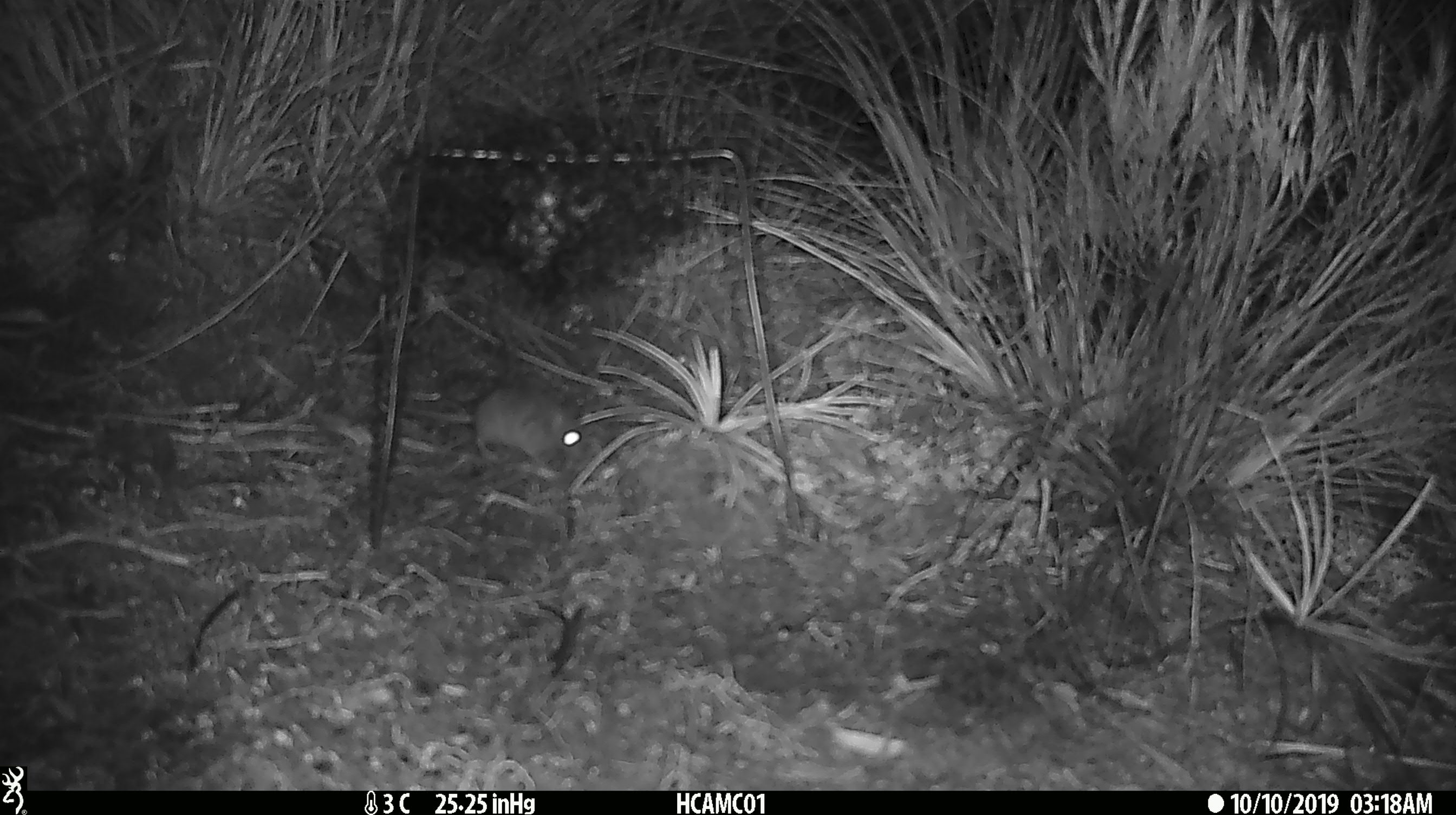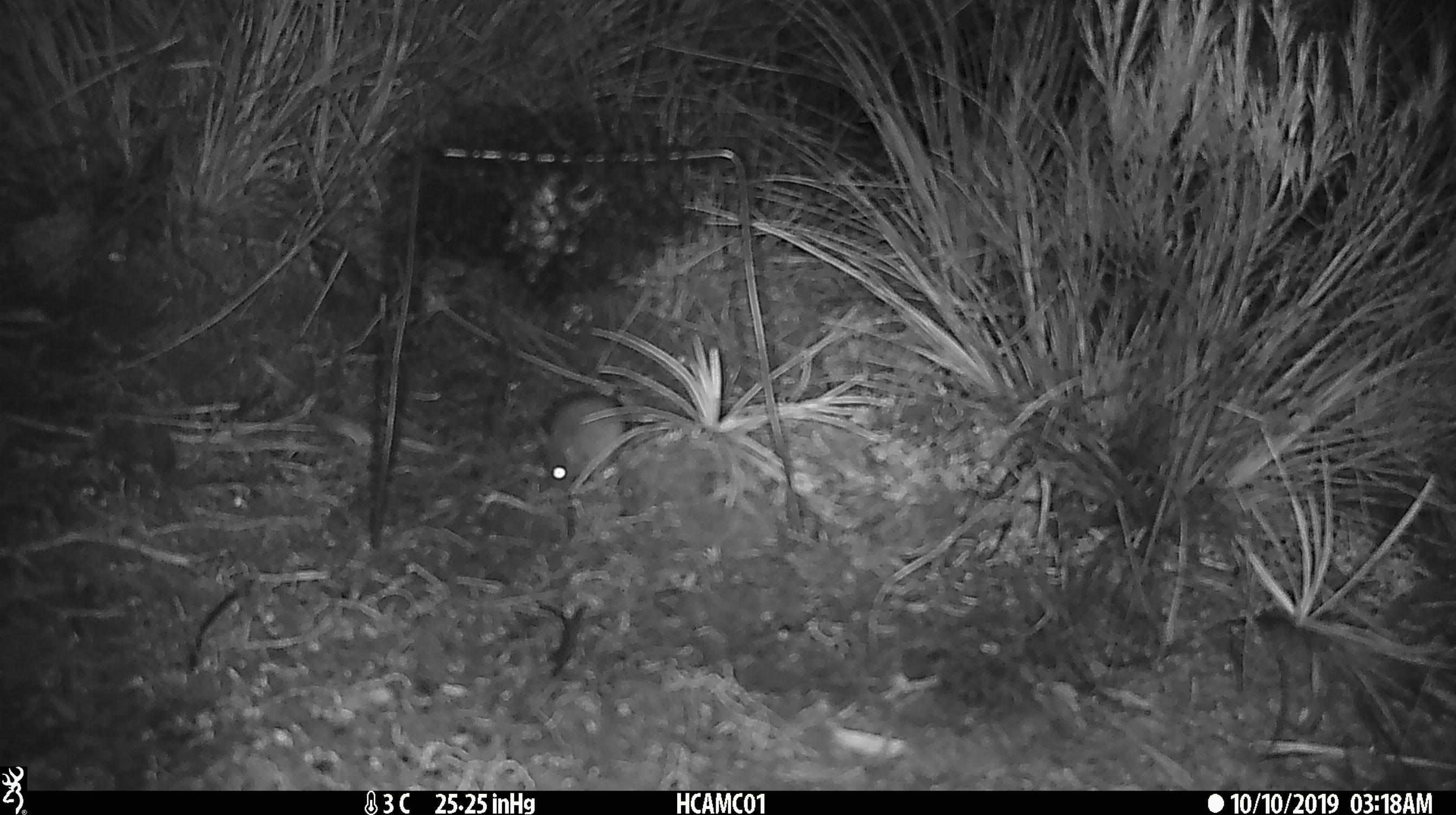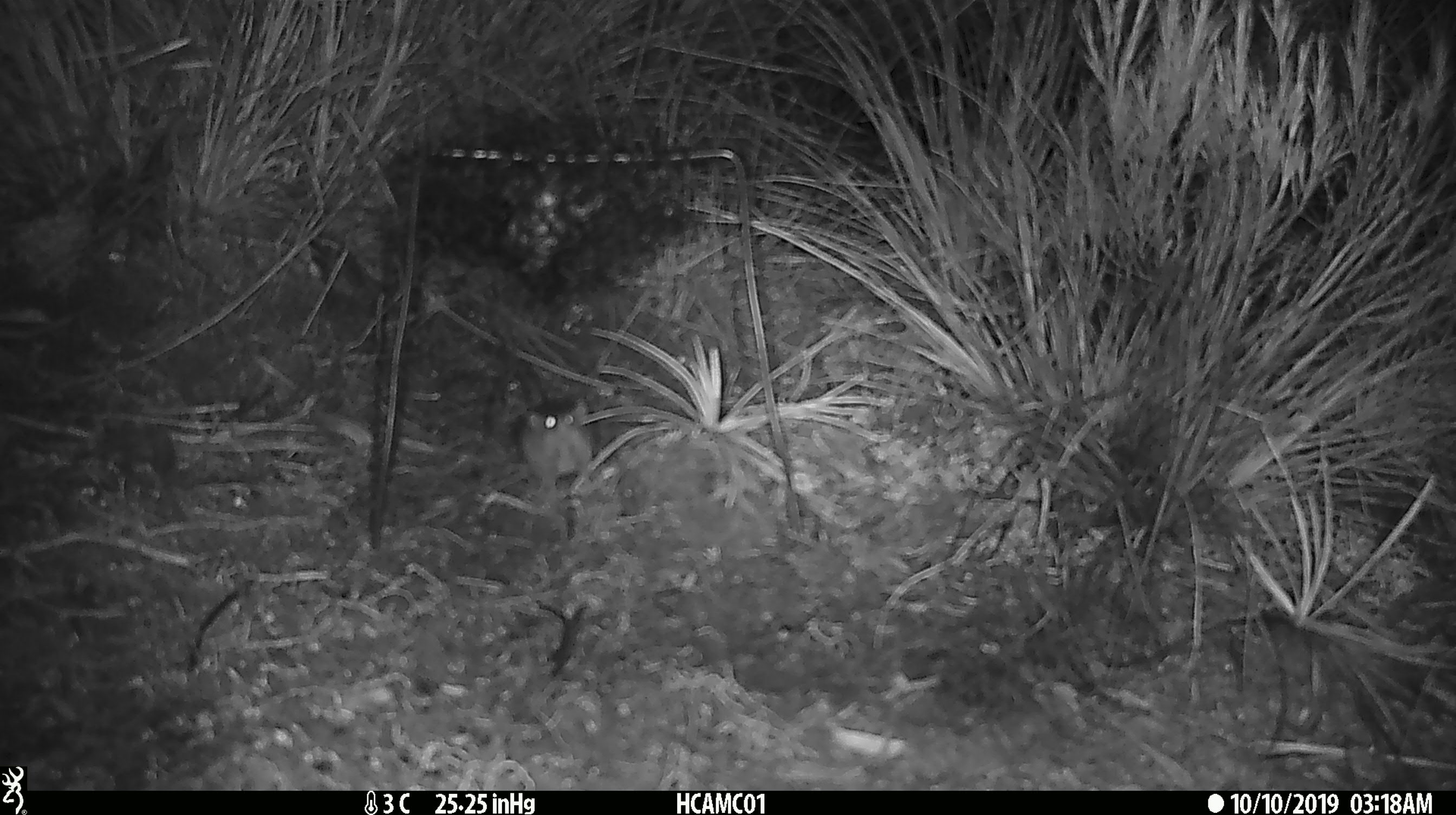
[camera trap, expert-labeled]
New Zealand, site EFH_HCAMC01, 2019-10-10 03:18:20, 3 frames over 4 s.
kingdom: Animalia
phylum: Chordata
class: Mammalia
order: Rodentia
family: Muridae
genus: Mus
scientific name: Mus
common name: mouse